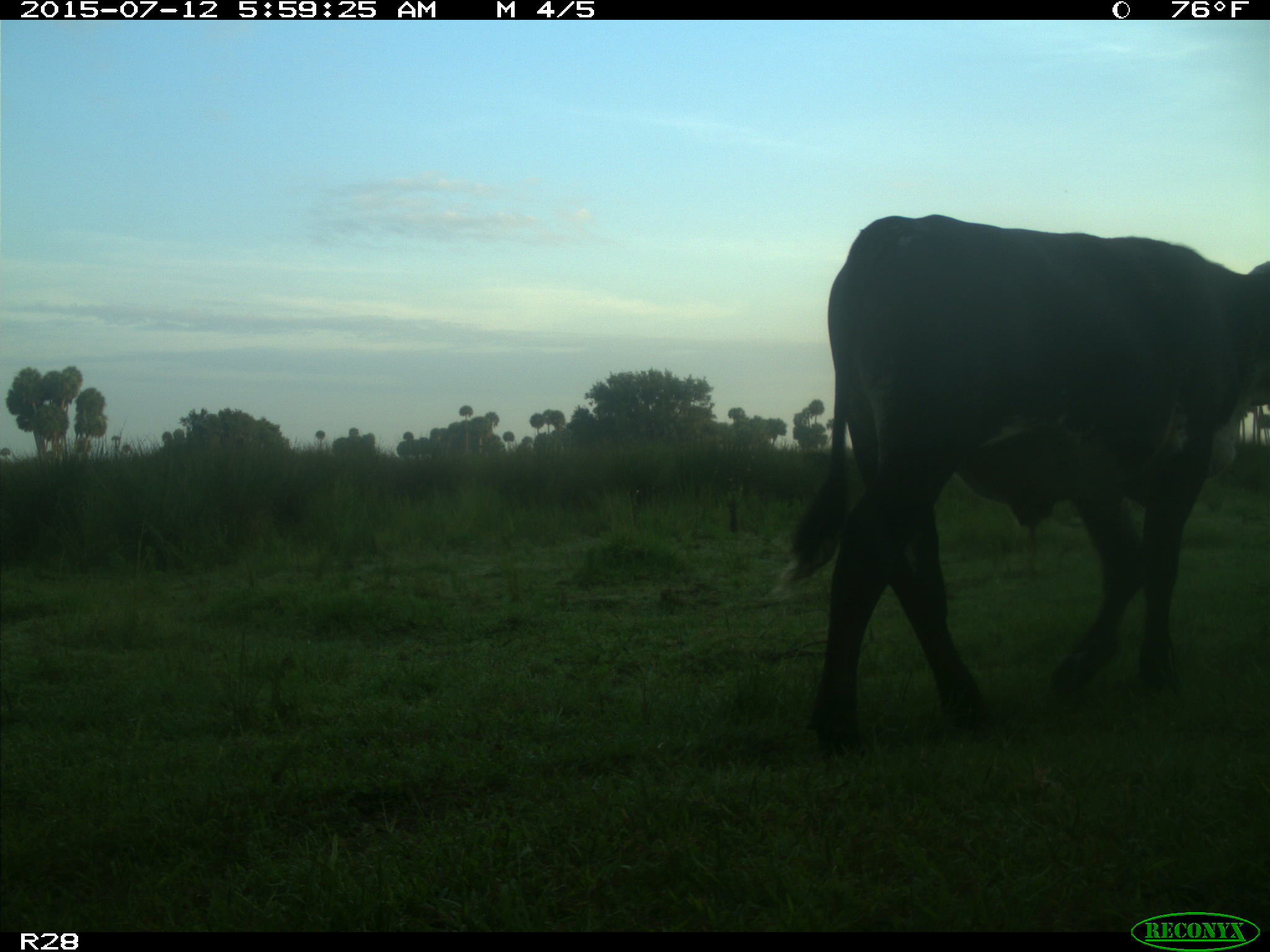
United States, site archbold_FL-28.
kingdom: Animalia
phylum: Chordata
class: Mammalia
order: Artiodactyla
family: Bovidae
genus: Bos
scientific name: Bos taurus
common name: domestic cow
Bos taurus (domestic cow).